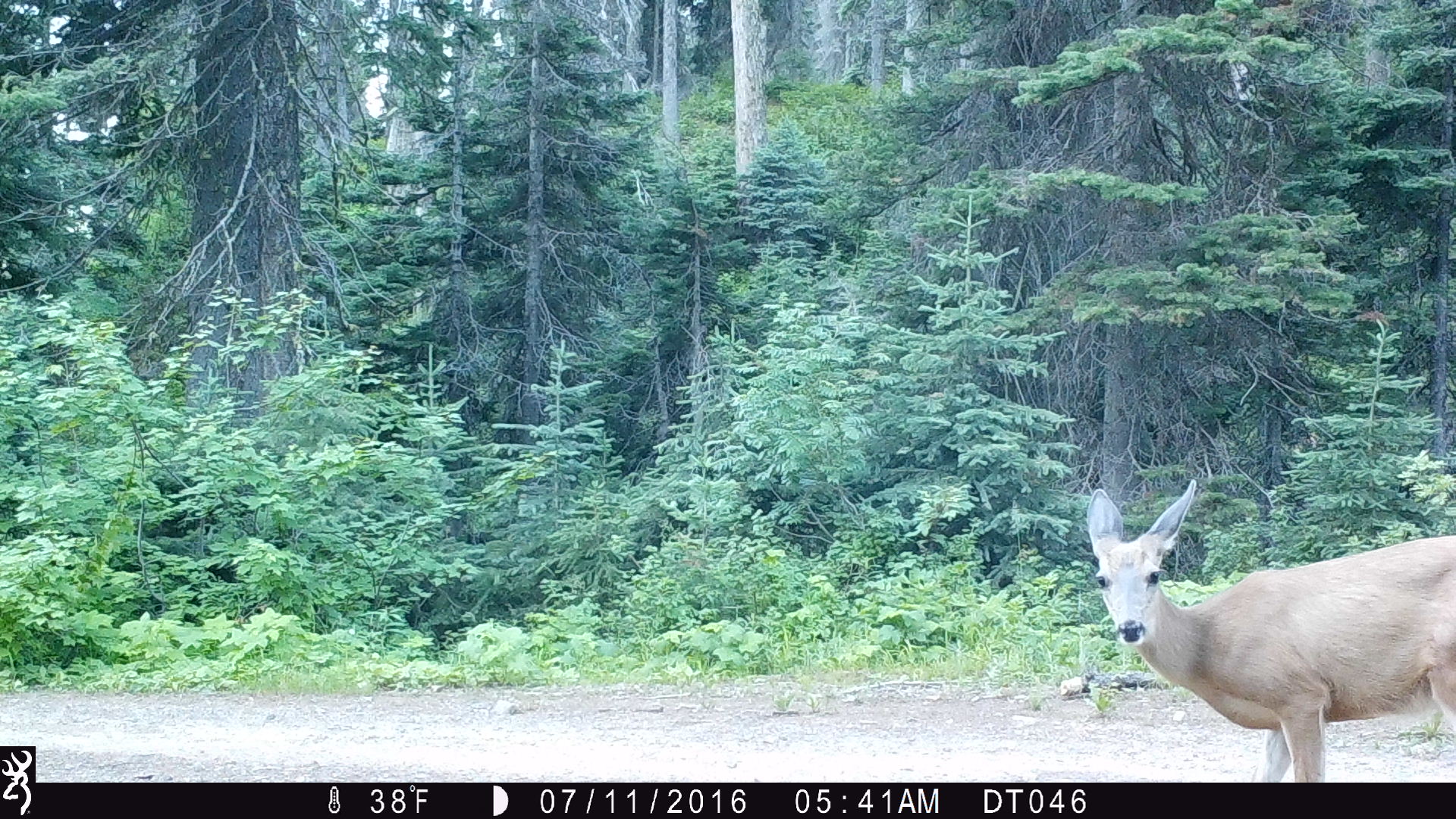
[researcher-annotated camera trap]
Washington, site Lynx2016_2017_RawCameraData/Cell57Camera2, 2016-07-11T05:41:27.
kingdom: Animalia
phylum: Chordata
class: Mammalia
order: Artiodactyla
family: Cervidae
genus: Odocoileus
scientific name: Odocoileus hemionus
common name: mule deer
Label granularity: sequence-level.